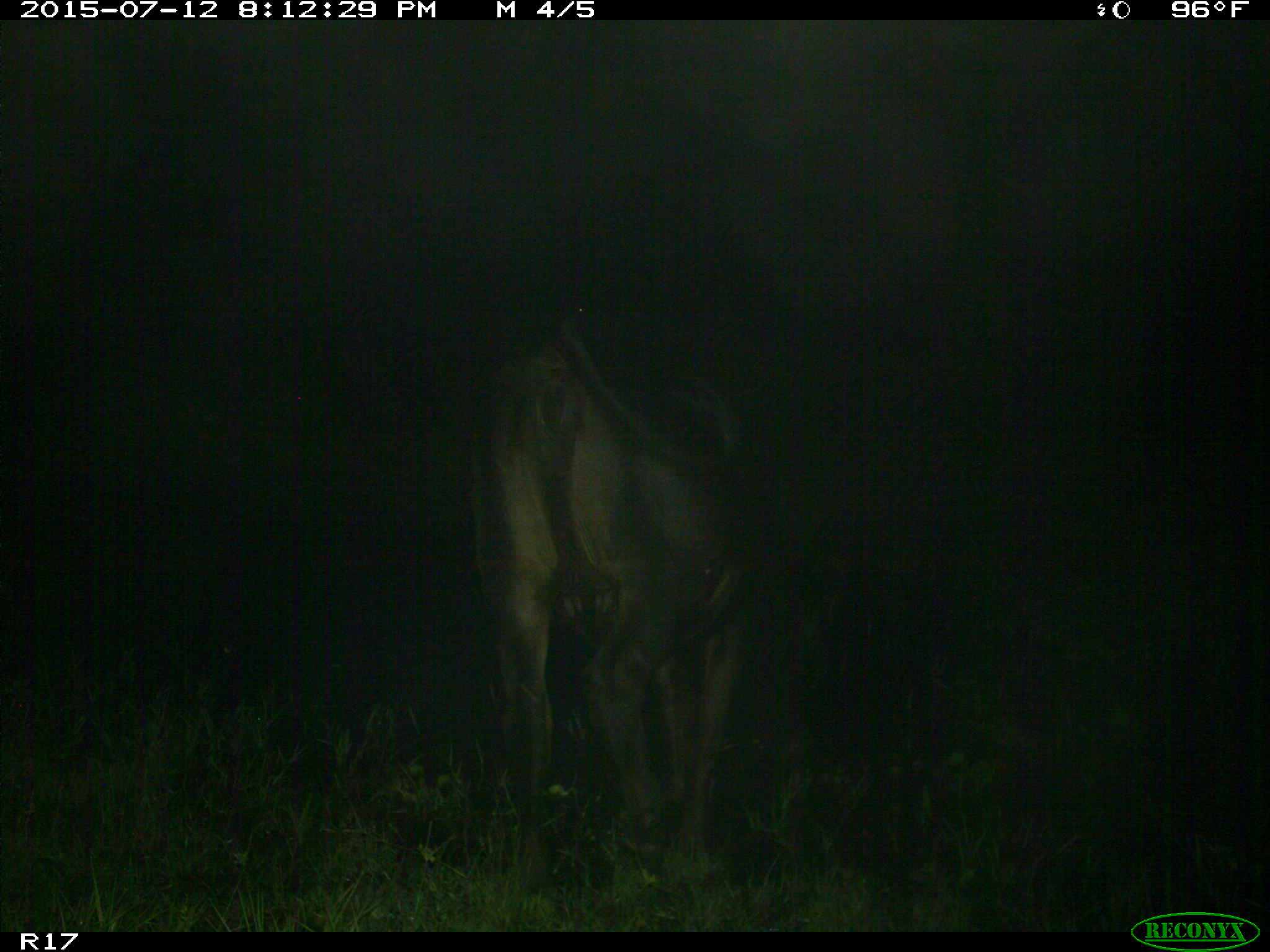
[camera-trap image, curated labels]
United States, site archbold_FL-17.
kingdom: Animalia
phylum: Chordata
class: Mammalia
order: Artiodactyla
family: Bovidae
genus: Bos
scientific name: Bos taurus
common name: domestic cow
Bos taurus (domestic cow).